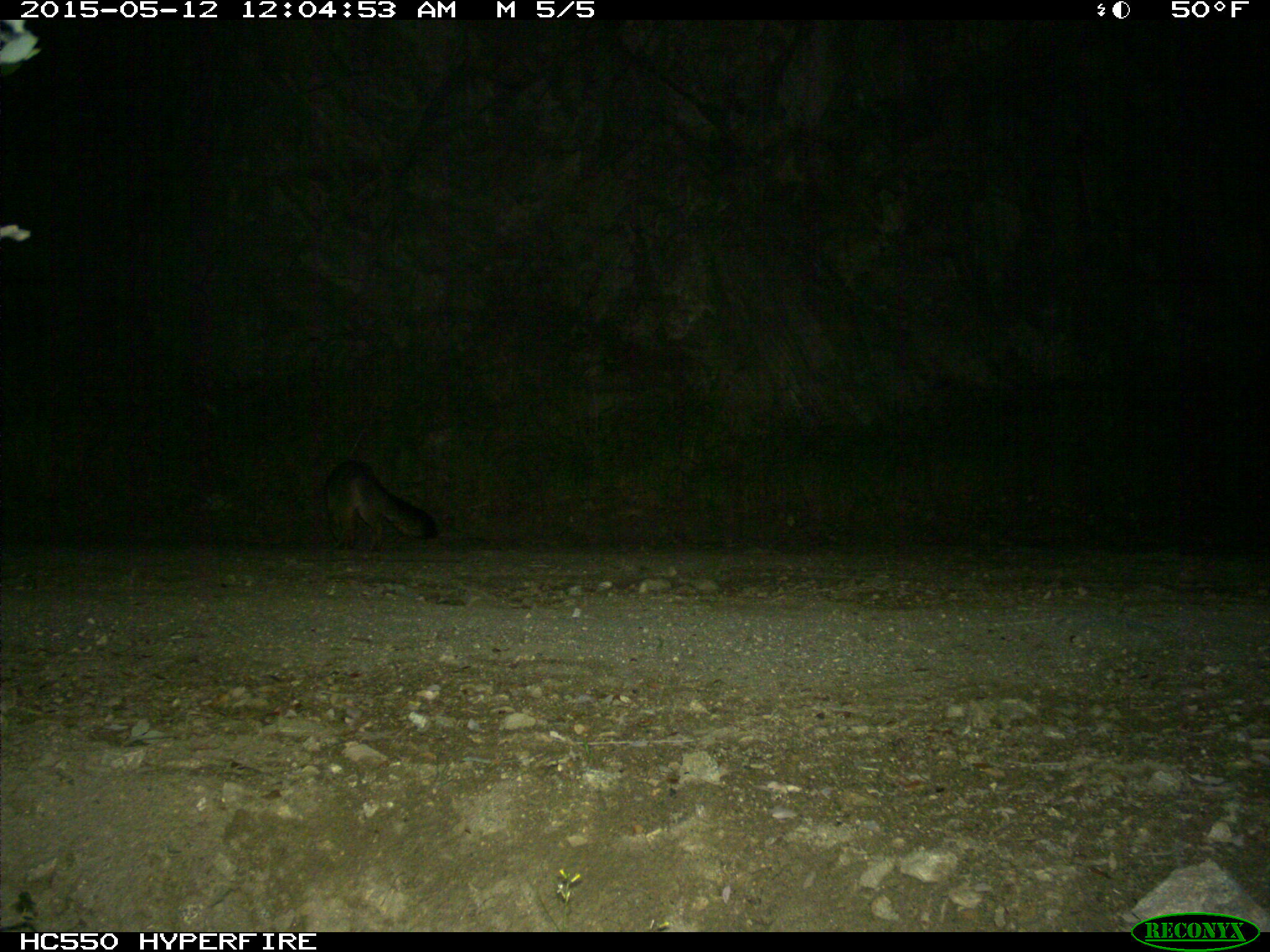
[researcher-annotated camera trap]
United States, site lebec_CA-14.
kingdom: Animalia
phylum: Chordata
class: Mammalia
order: Carnivora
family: Canidae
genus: Urocyon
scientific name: Urocyon cinereoargenteus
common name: gray fox